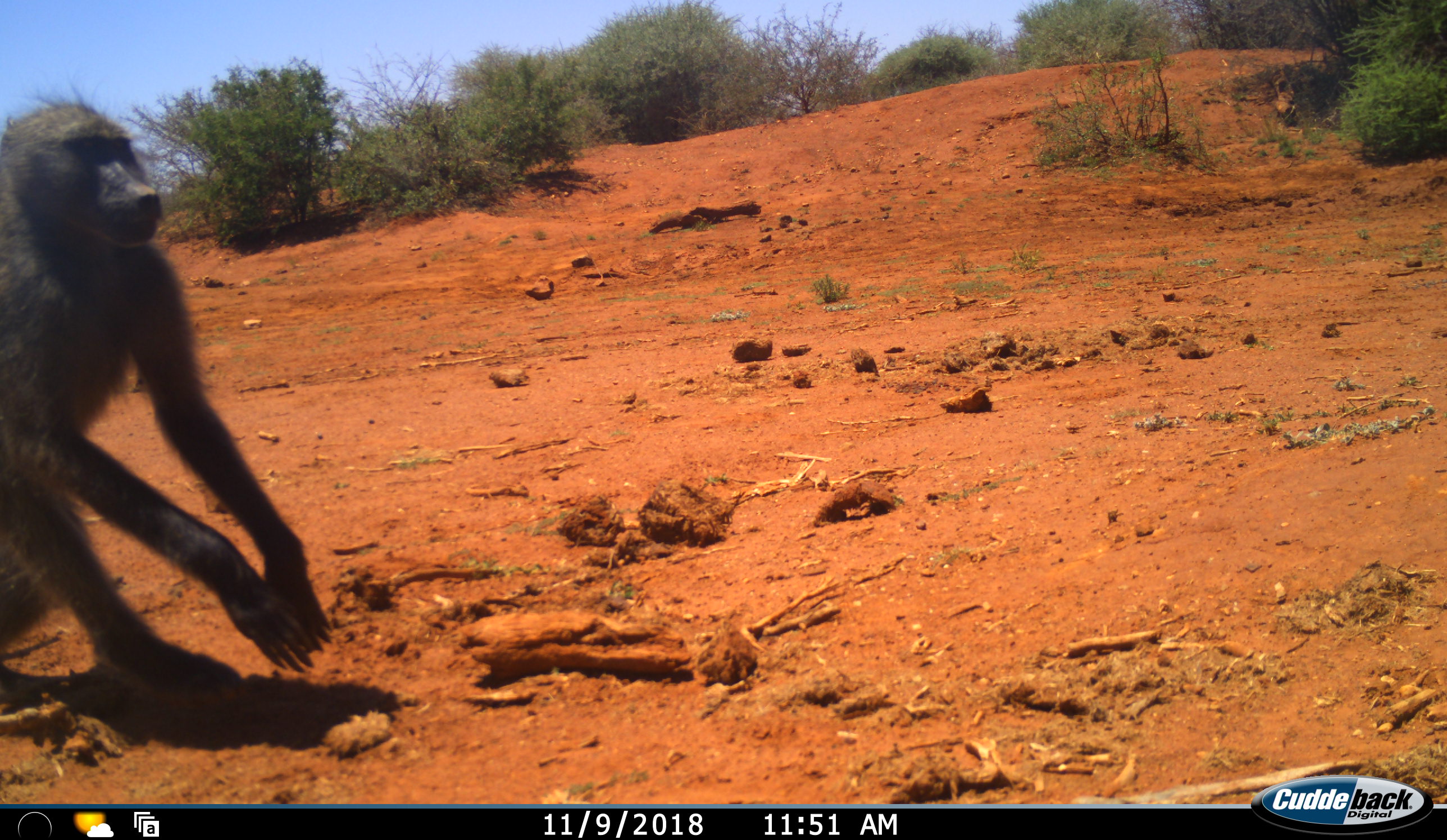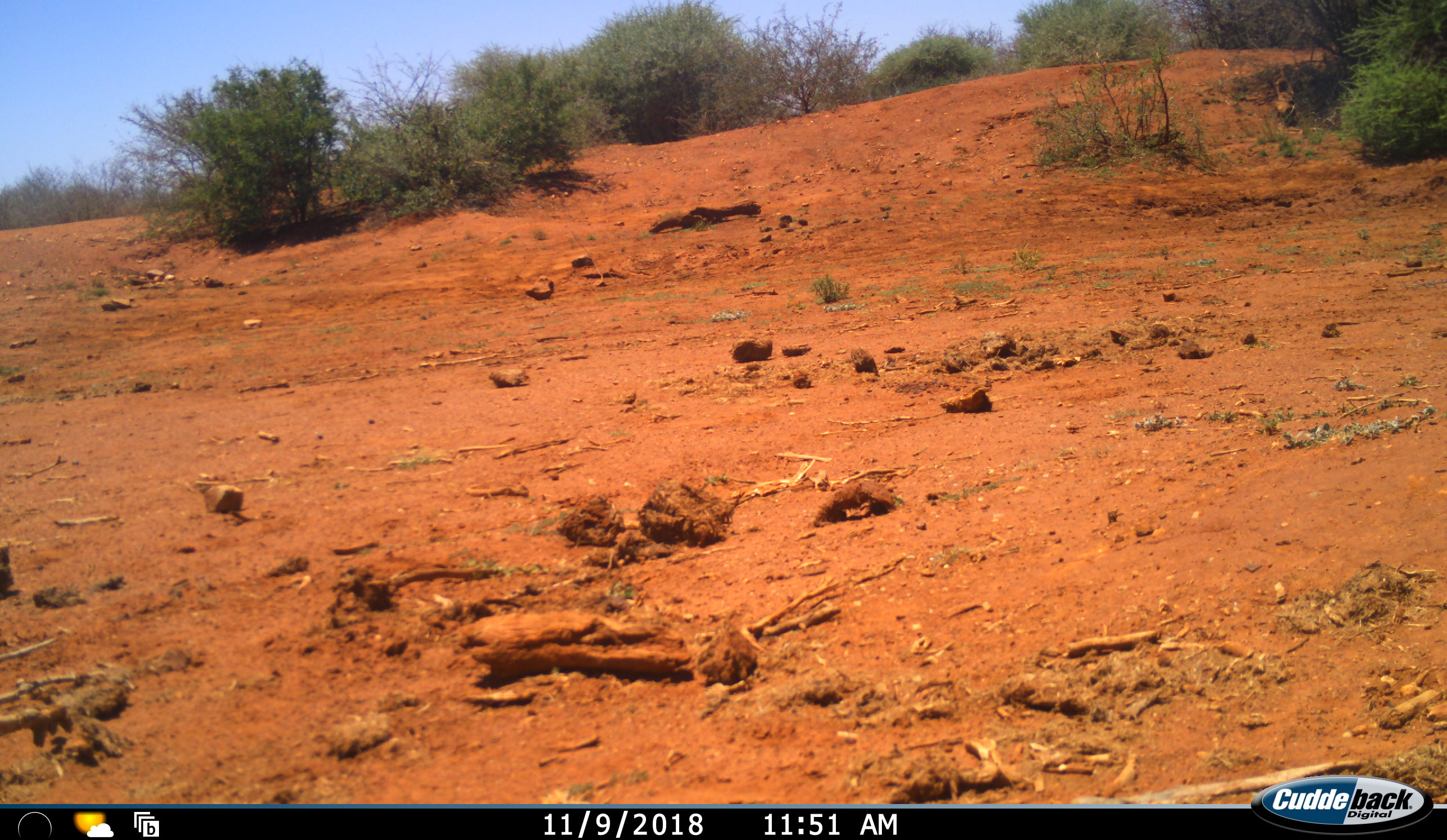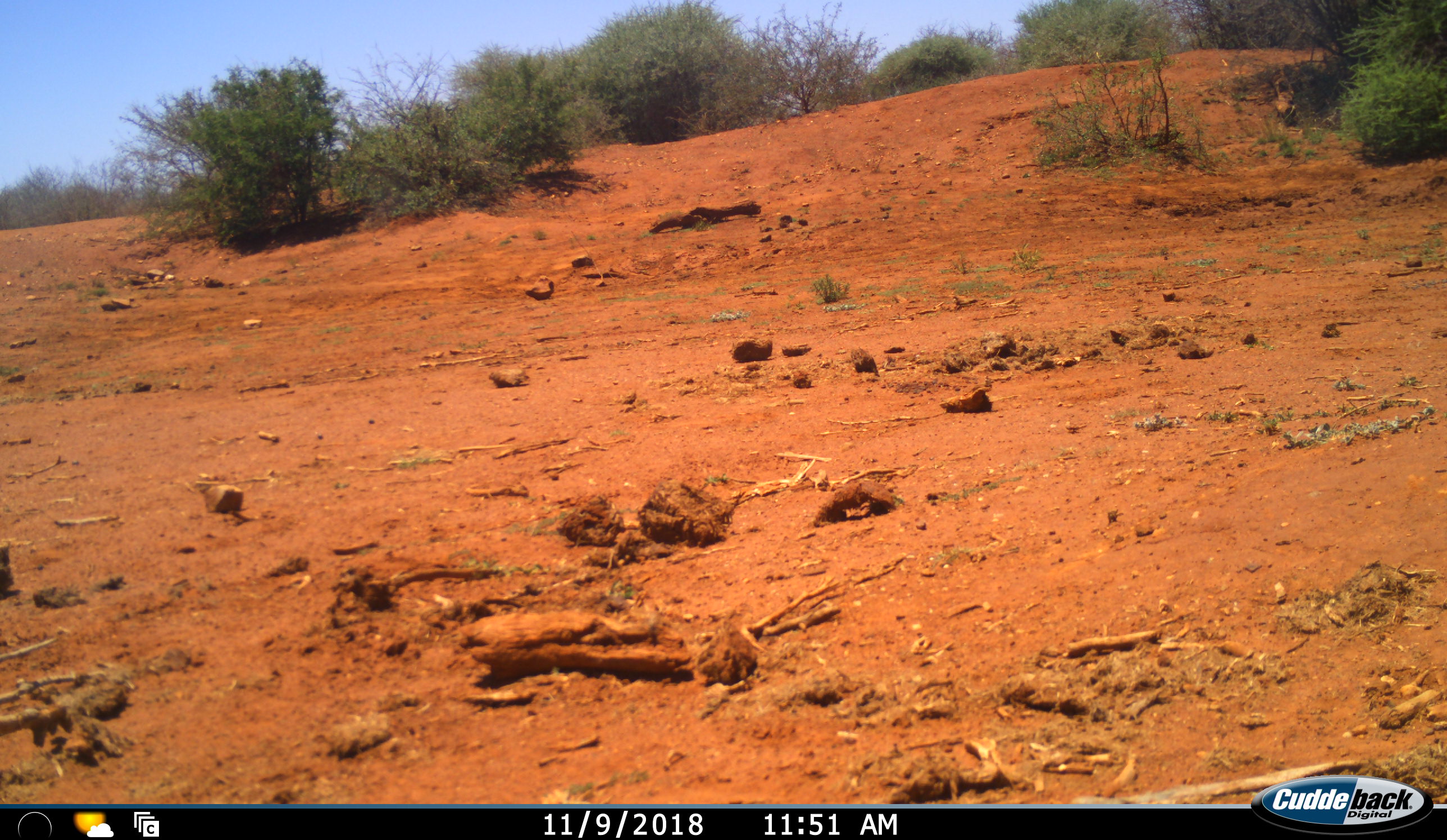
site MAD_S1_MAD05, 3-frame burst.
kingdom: Animalia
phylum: Chordata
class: Mammalia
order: Primates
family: Cercopithecidae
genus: Papio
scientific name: Papio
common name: baboon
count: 1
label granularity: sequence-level